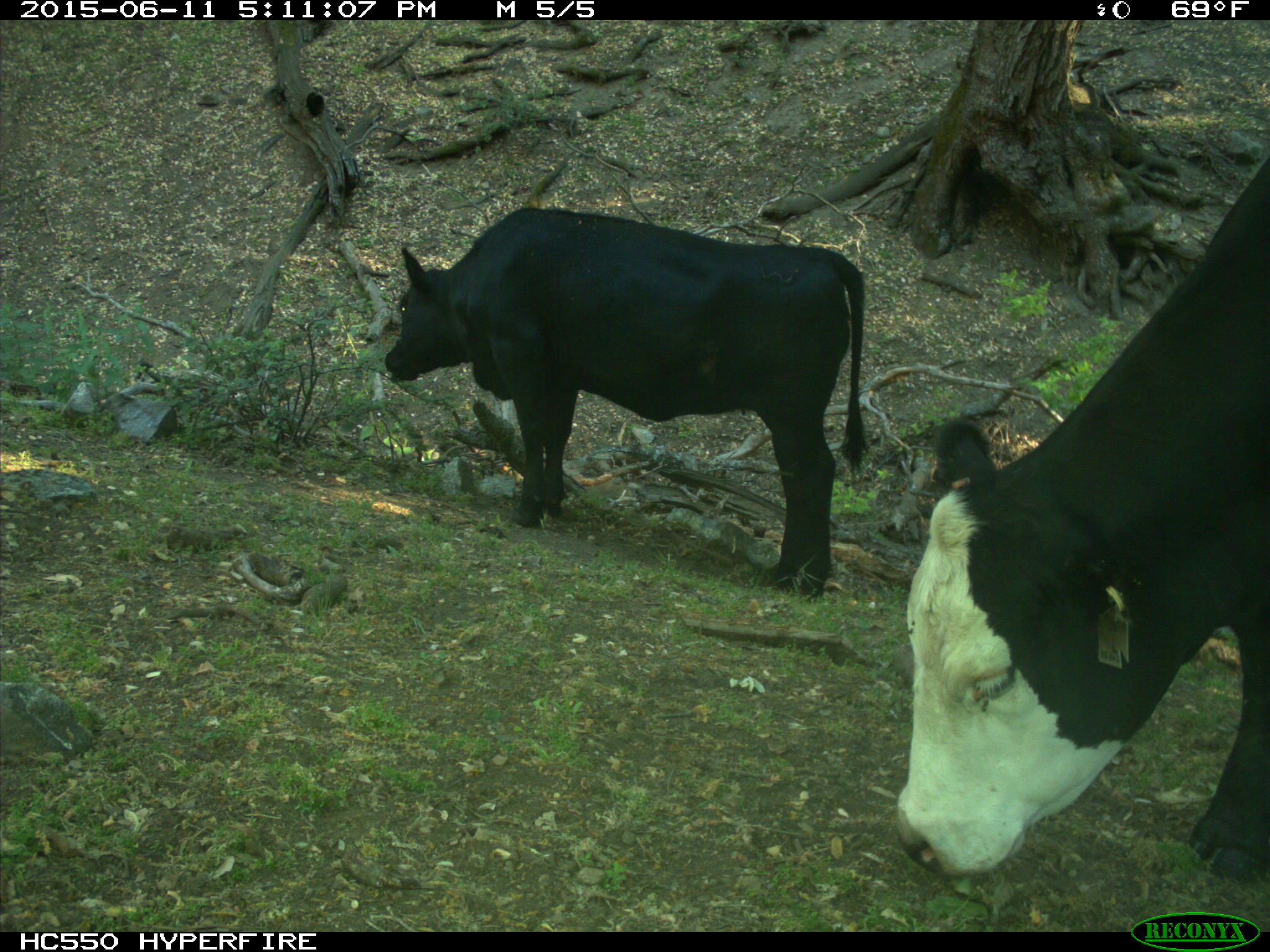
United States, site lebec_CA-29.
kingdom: Animalia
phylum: Chordata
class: Mammalia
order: Artiodactyla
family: Bovidae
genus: Bos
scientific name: Bos taurus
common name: domestic cow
Bos taurus (domestic cow).